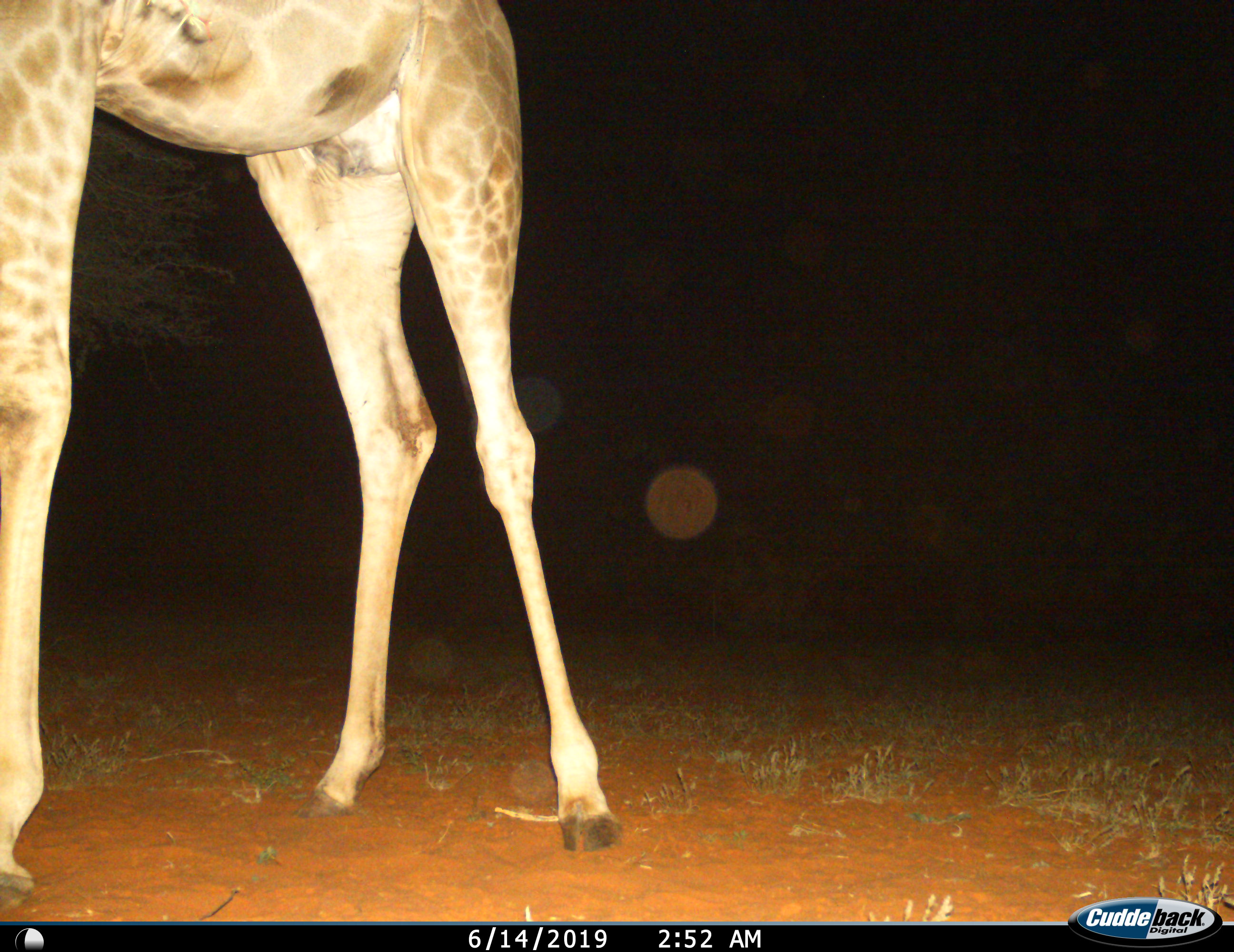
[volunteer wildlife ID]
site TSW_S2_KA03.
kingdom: Animalia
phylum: Chordata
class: Mammalia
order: Artiodactyla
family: Giraffidae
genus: Giraffa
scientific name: Giraffa camelopardalis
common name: giraffe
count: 1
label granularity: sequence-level